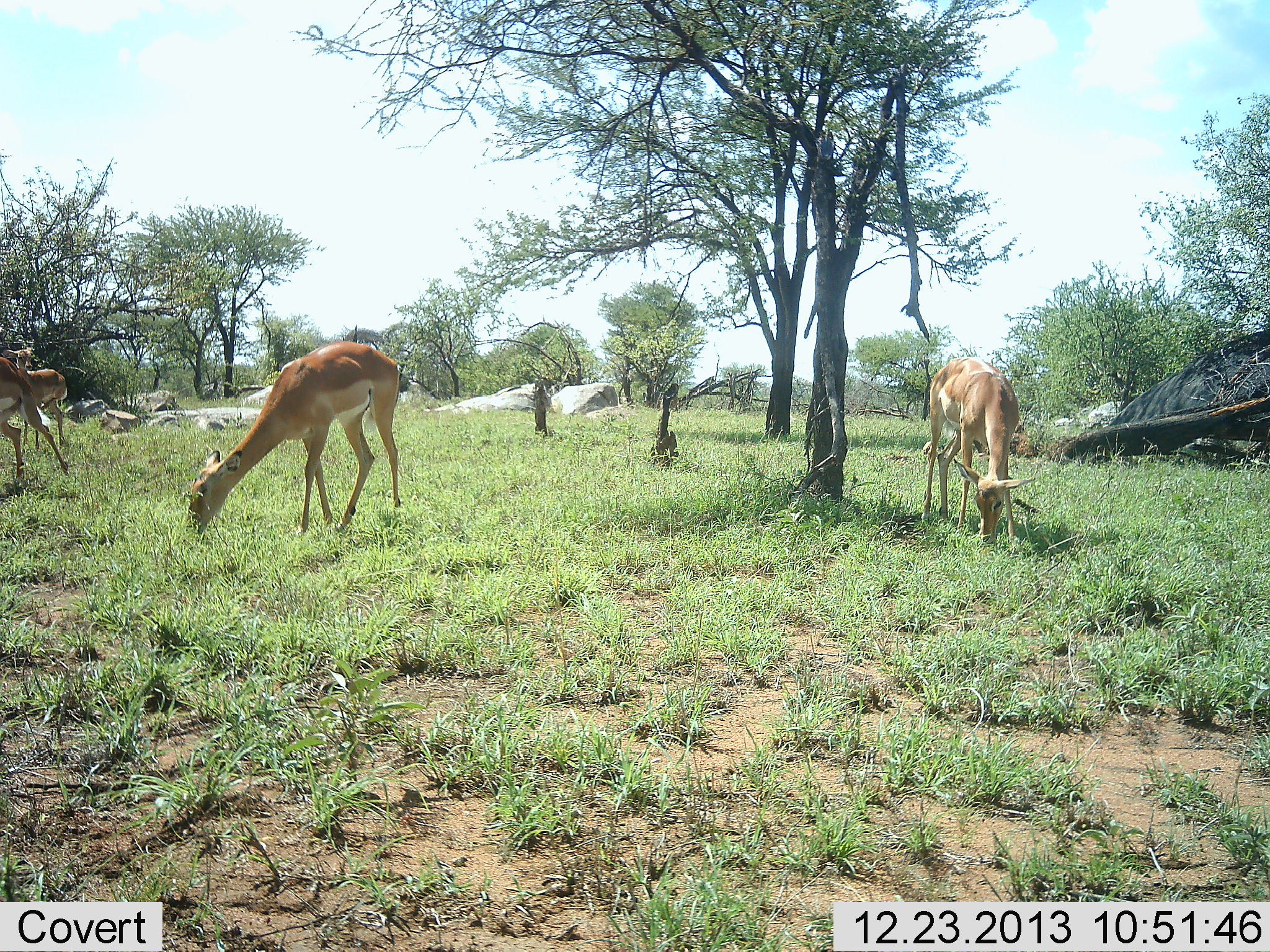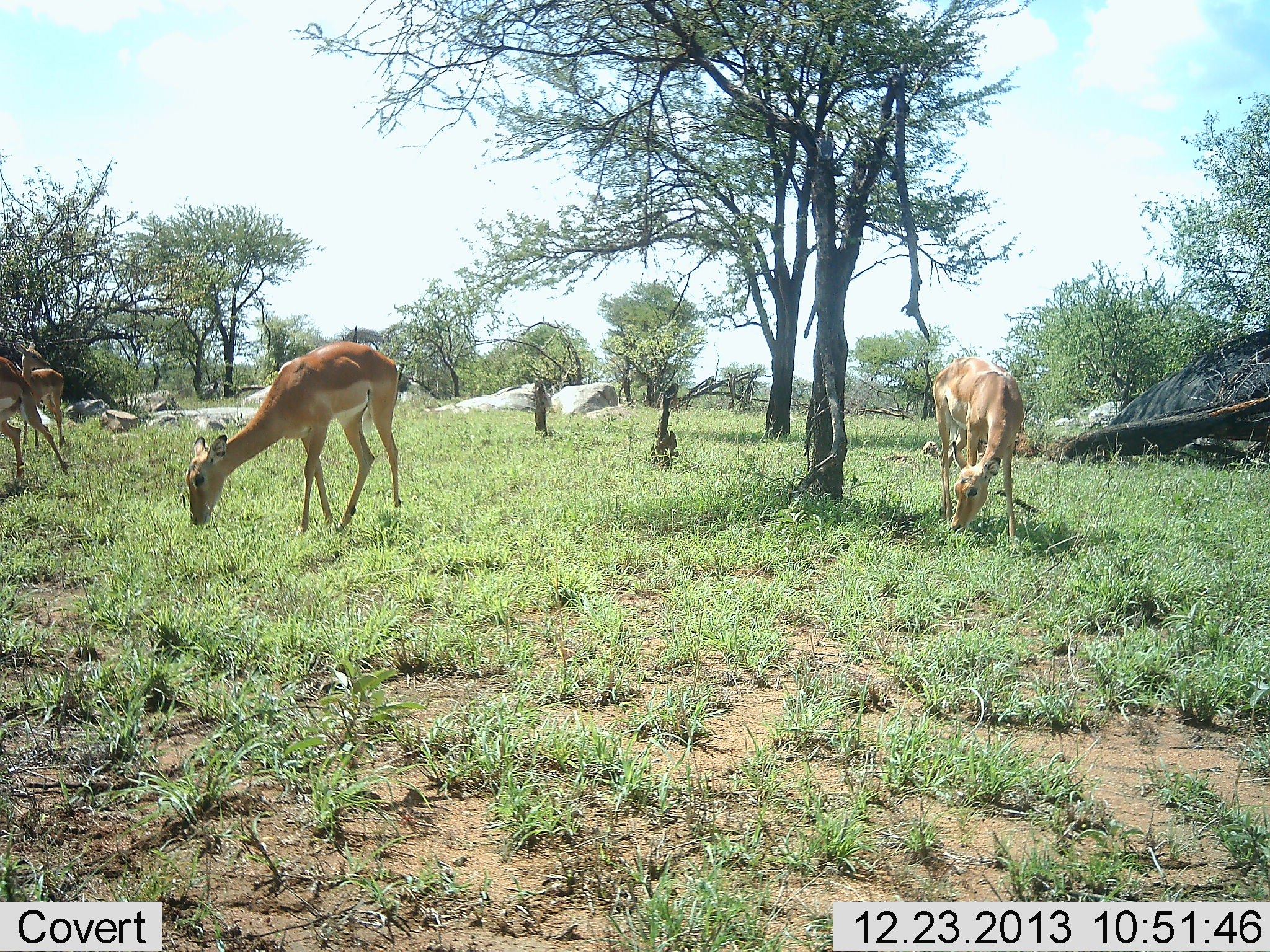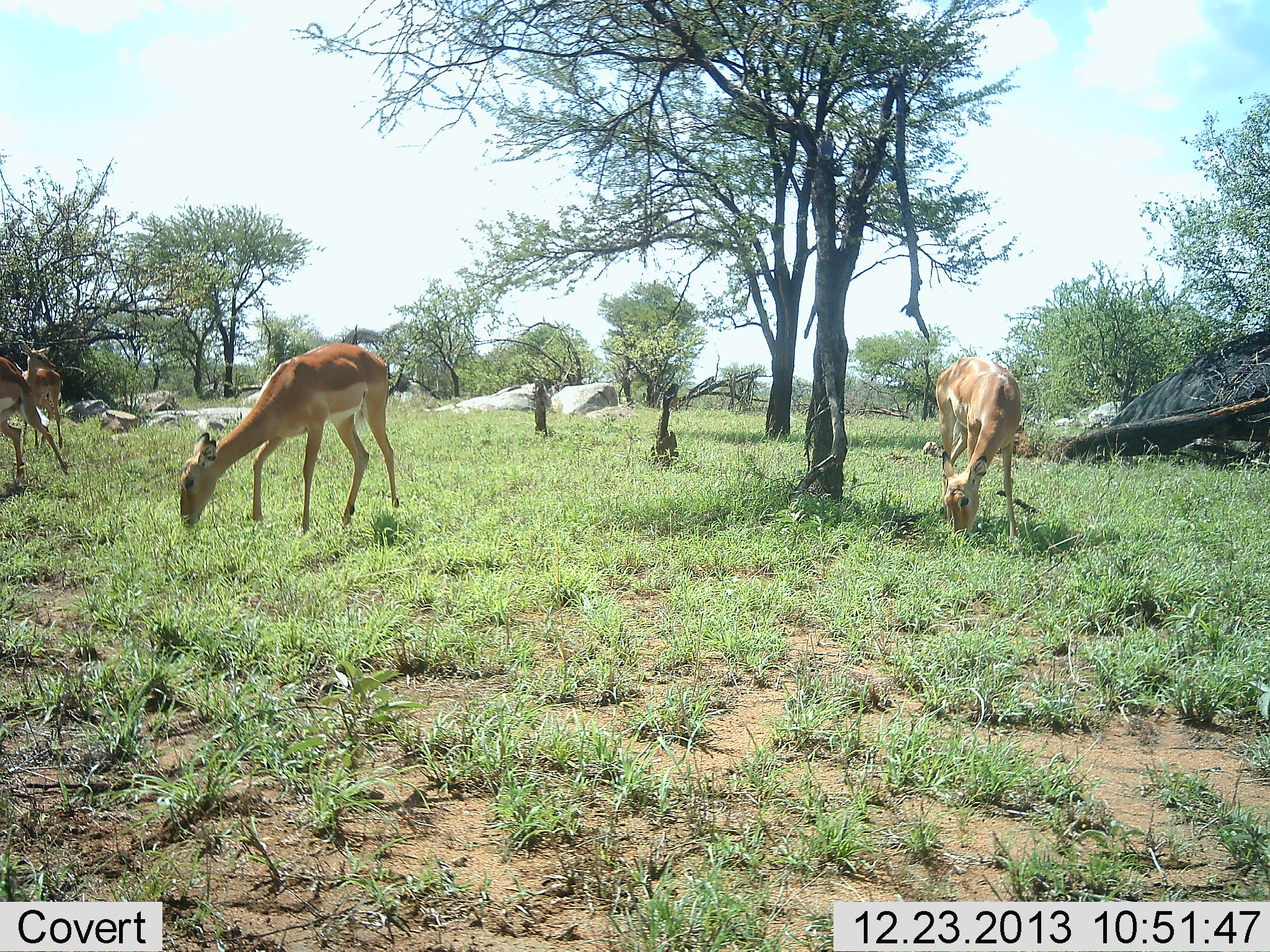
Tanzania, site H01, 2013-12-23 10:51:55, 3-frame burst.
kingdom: Animalia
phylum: Chordata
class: Mammalia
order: Artiodactyla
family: Bovidae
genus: Aepyceros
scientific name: Aepyceros melampus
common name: impala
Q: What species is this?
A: Impala (Aepyceros melampus).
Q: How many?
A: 4.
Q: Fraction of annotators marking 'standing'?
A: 30%.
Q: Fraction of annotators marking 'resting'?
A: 0%.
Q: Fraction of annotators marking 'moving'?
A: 0%.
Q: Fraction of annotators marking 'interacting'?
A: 0%.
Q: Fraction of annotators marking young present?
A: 0%.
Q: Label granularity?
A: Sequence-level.